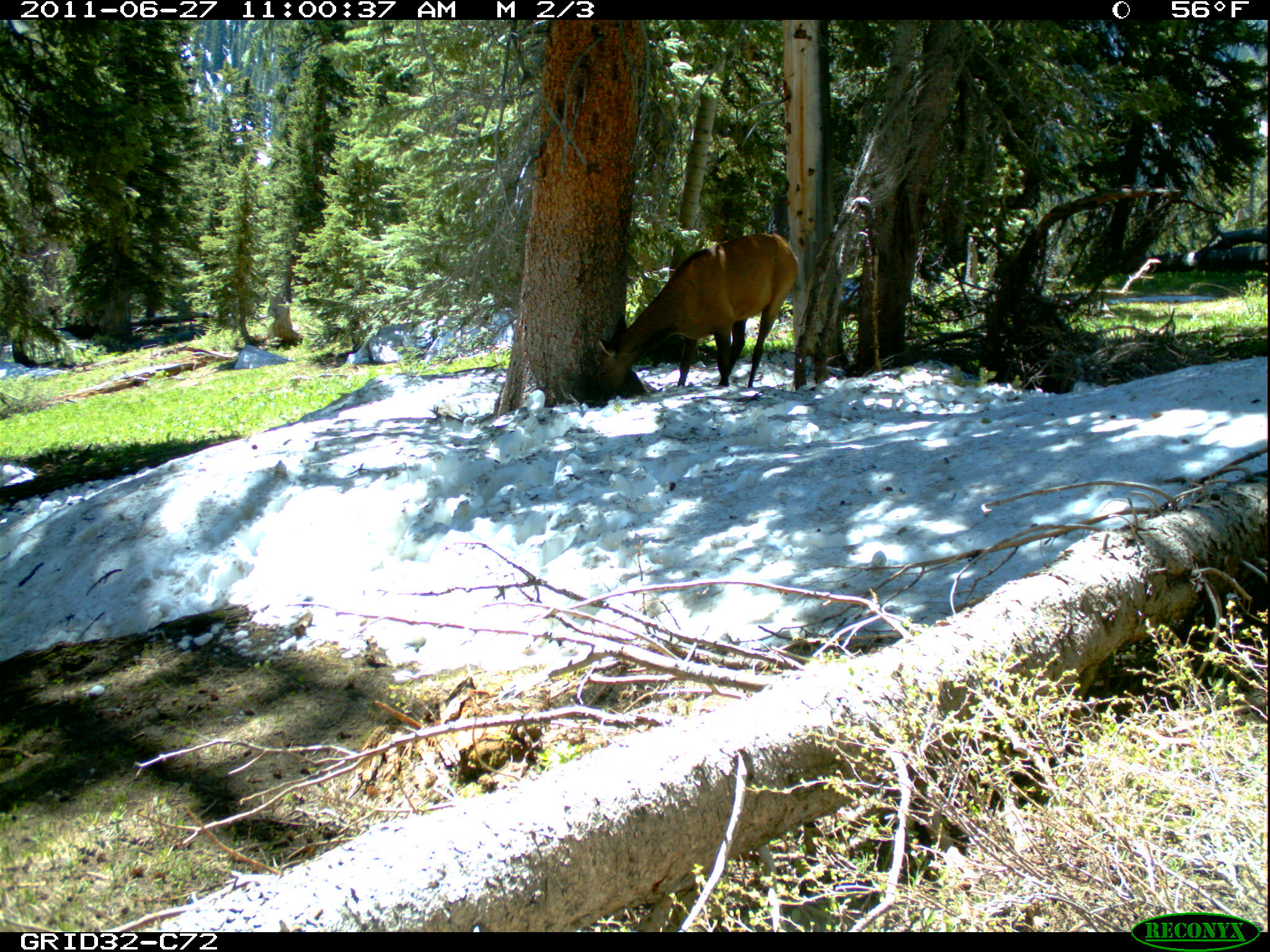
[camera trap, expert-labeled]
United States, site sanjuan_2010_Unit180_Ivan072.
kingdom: Animalia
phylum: Chordata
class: Mammalia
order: Artiodactyla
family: Cervidae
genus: Cervus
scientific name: Cervus elaphus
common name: red deer